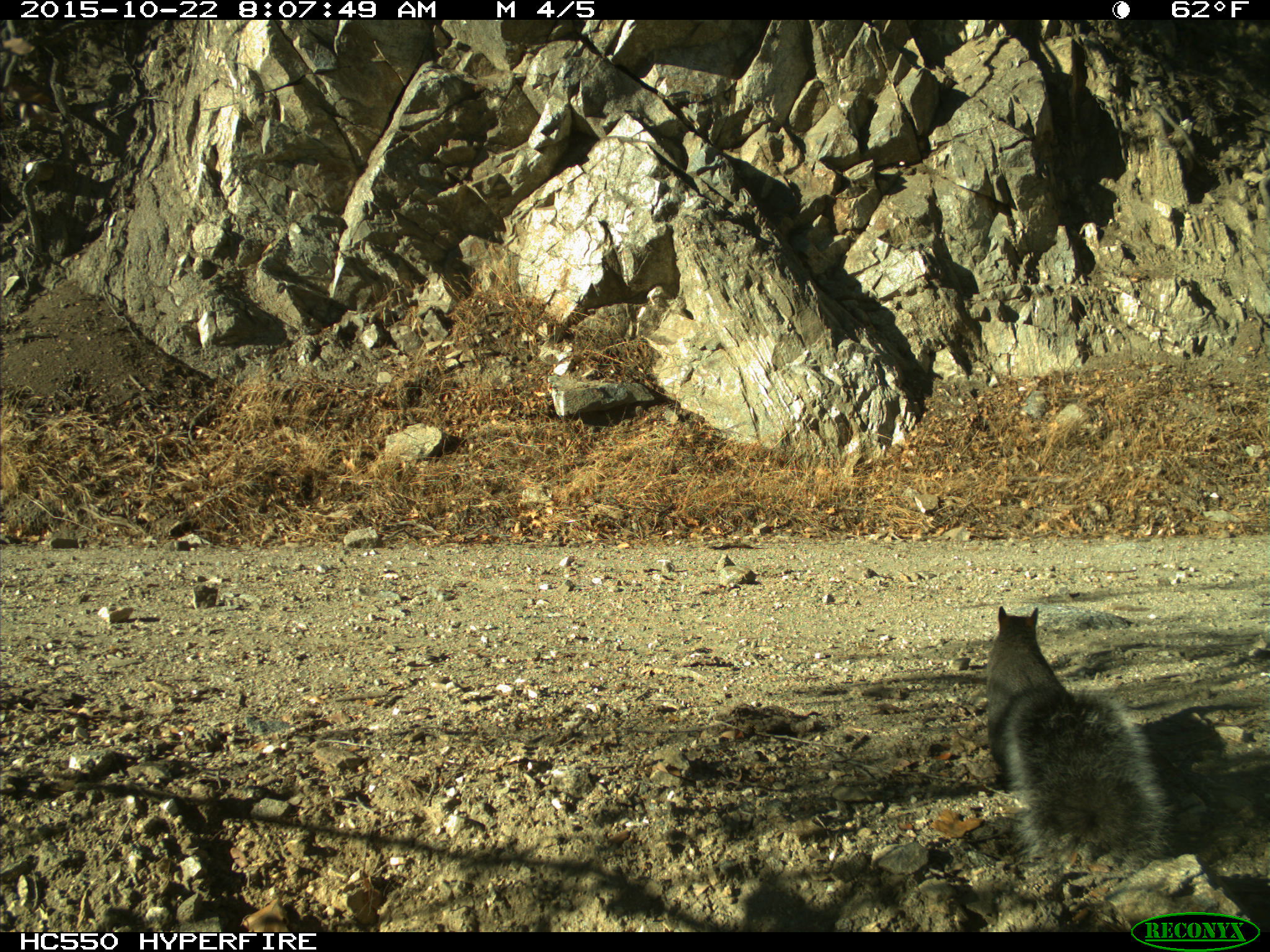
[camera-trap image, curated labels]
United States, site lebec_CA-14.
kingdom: Animalia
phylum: Chordata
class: Mammalia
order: Rodentia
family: Sciuridae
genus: Sciurus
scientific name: Sciurus carolinensis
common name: eastern gray squirrel